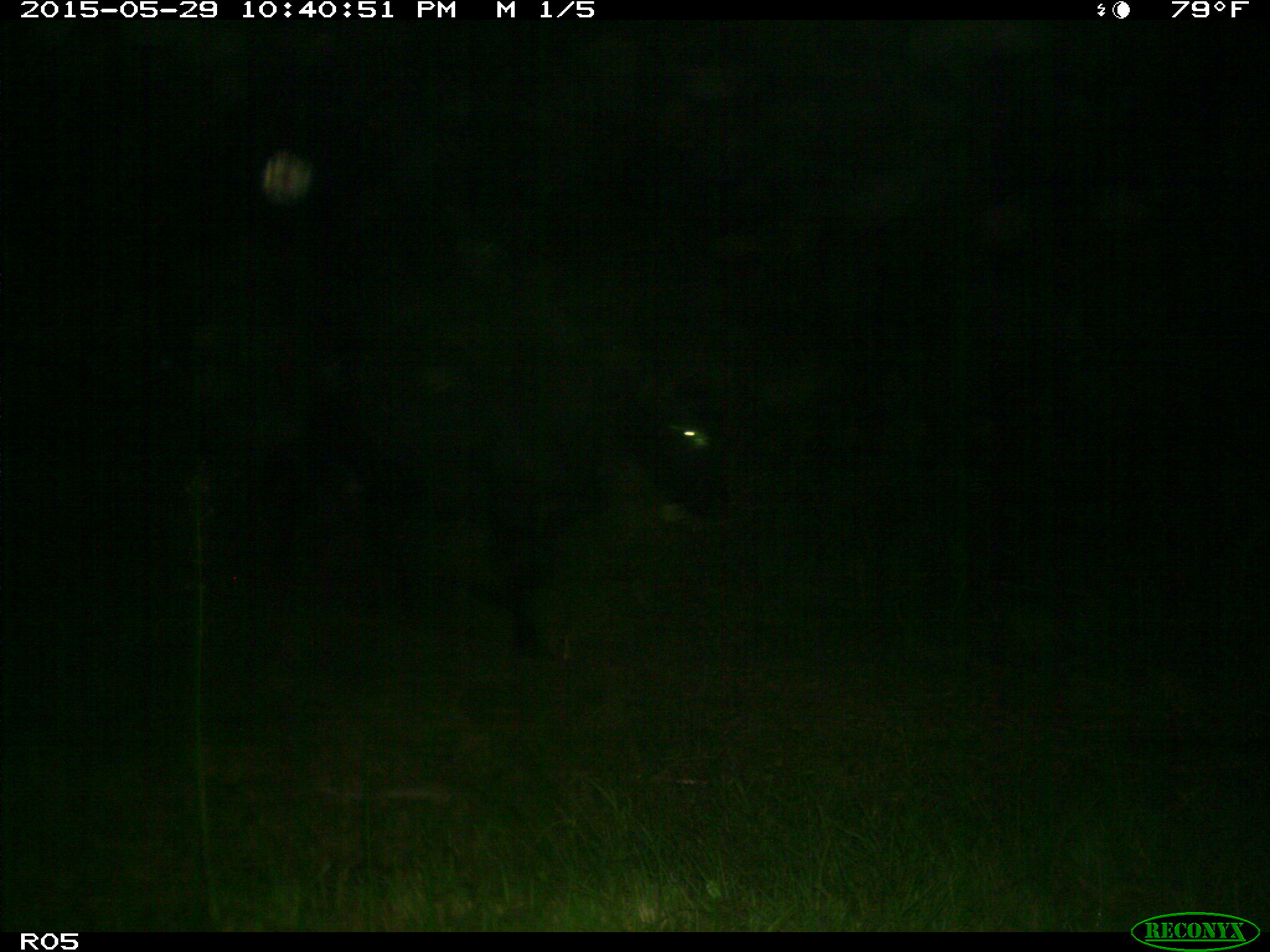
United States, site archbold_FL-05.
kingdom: Animalia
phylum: Chordata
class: Mammalia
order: Artiodactyla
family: Bovidae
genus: Bos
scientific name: Bos taurus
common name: domestic cow